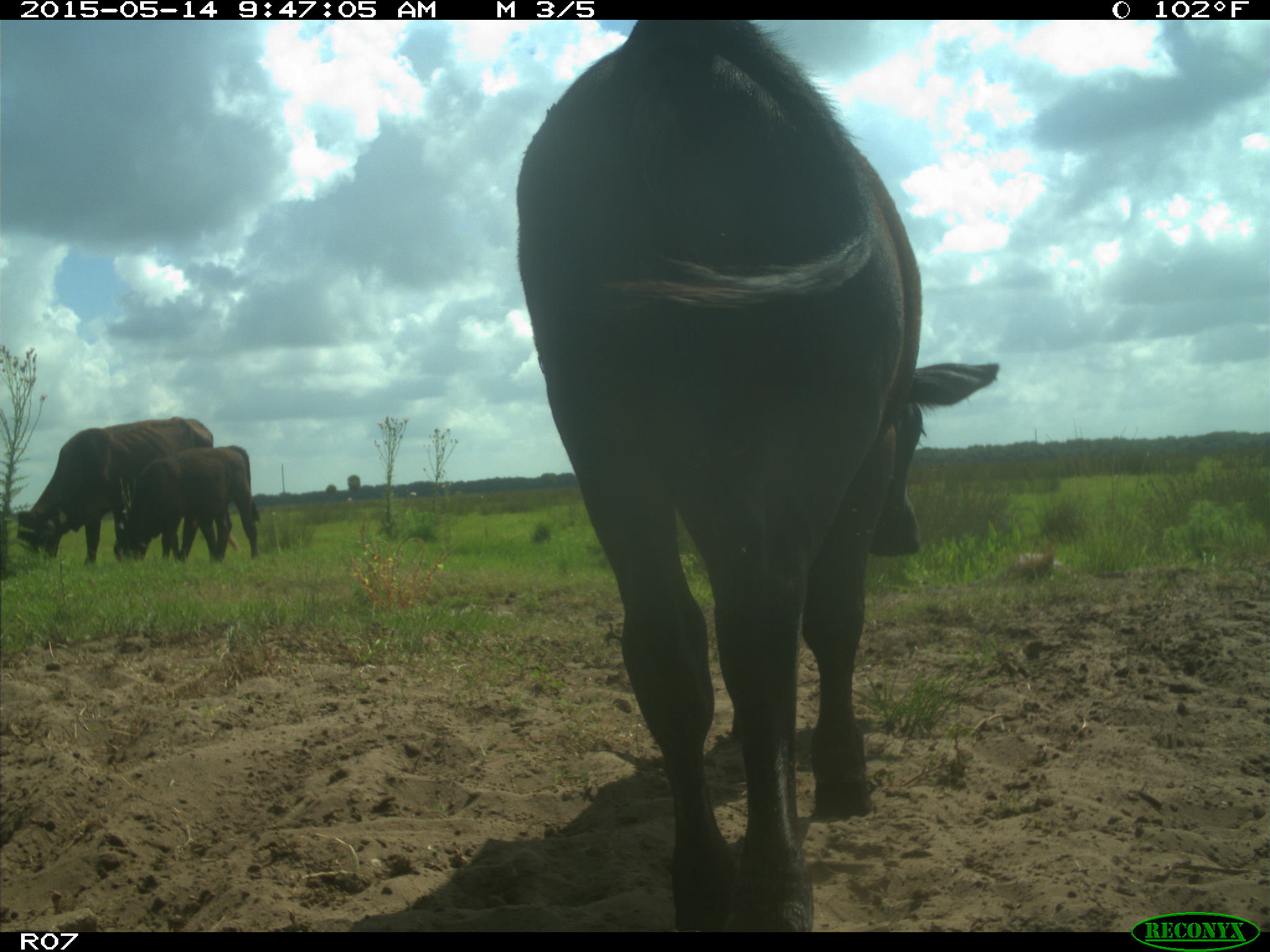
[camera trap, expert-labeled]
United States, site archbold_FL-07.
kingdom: Animalia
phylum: Chordata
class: Mammalia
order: Artiodactyla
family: Bovidae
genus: Bos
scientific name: Bos taurus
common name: domestic cow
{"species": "Bos taurus (domestic cow)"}